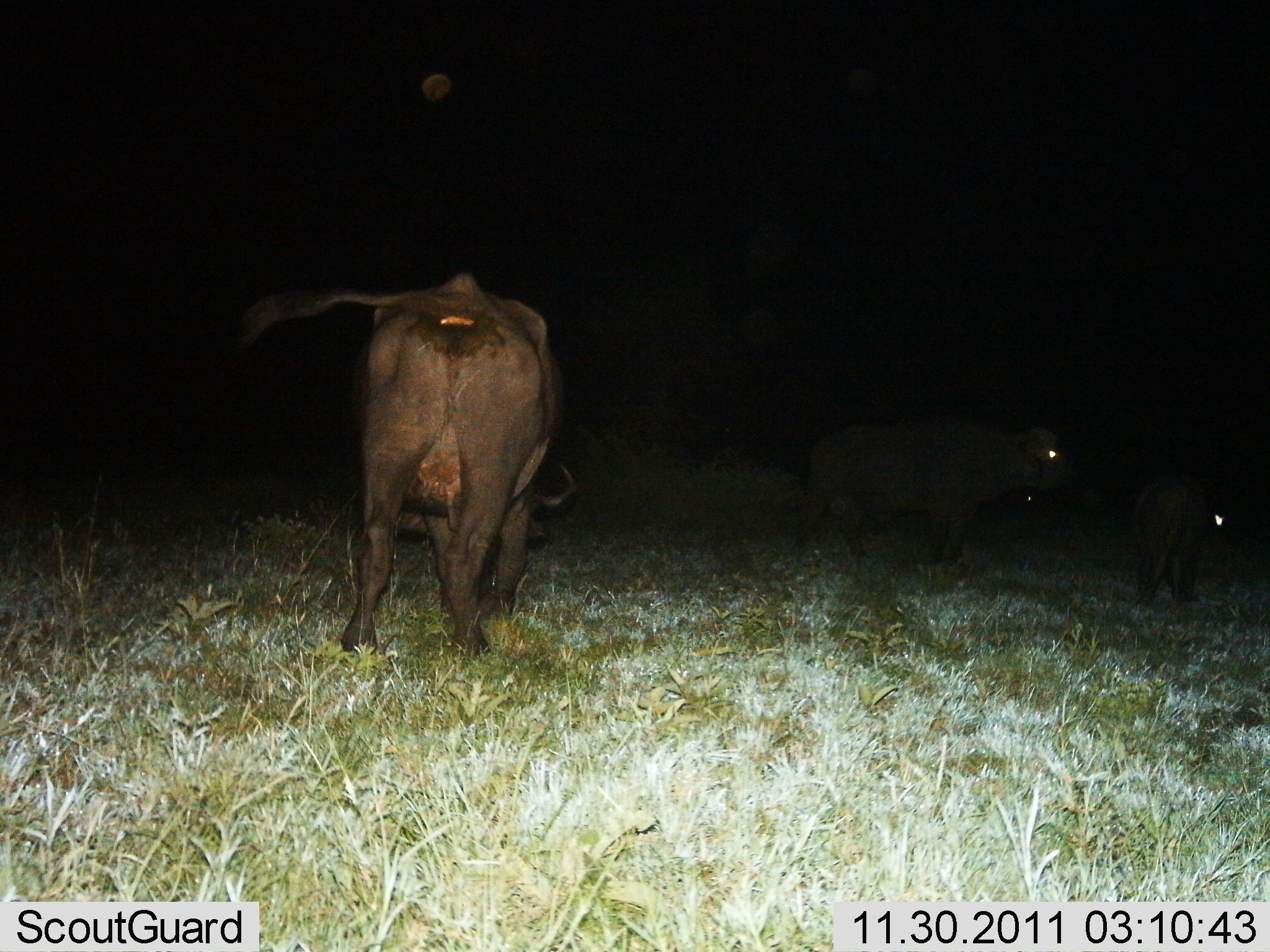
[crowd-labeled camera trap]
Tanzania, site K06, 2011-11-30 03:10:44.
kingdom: Animalia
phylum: Chordata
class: Mammalia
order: Artiodactyla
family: Bovidae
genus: Syncerus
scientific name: Syncerus caffer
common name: cape buffalo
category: buffalo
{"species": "buffalo (cape buffalo) (Syncerus caffer)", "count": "3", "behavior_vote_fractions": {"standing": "77%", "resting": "0%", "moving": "0%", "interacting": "0%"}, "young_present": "31%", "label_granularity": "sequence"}